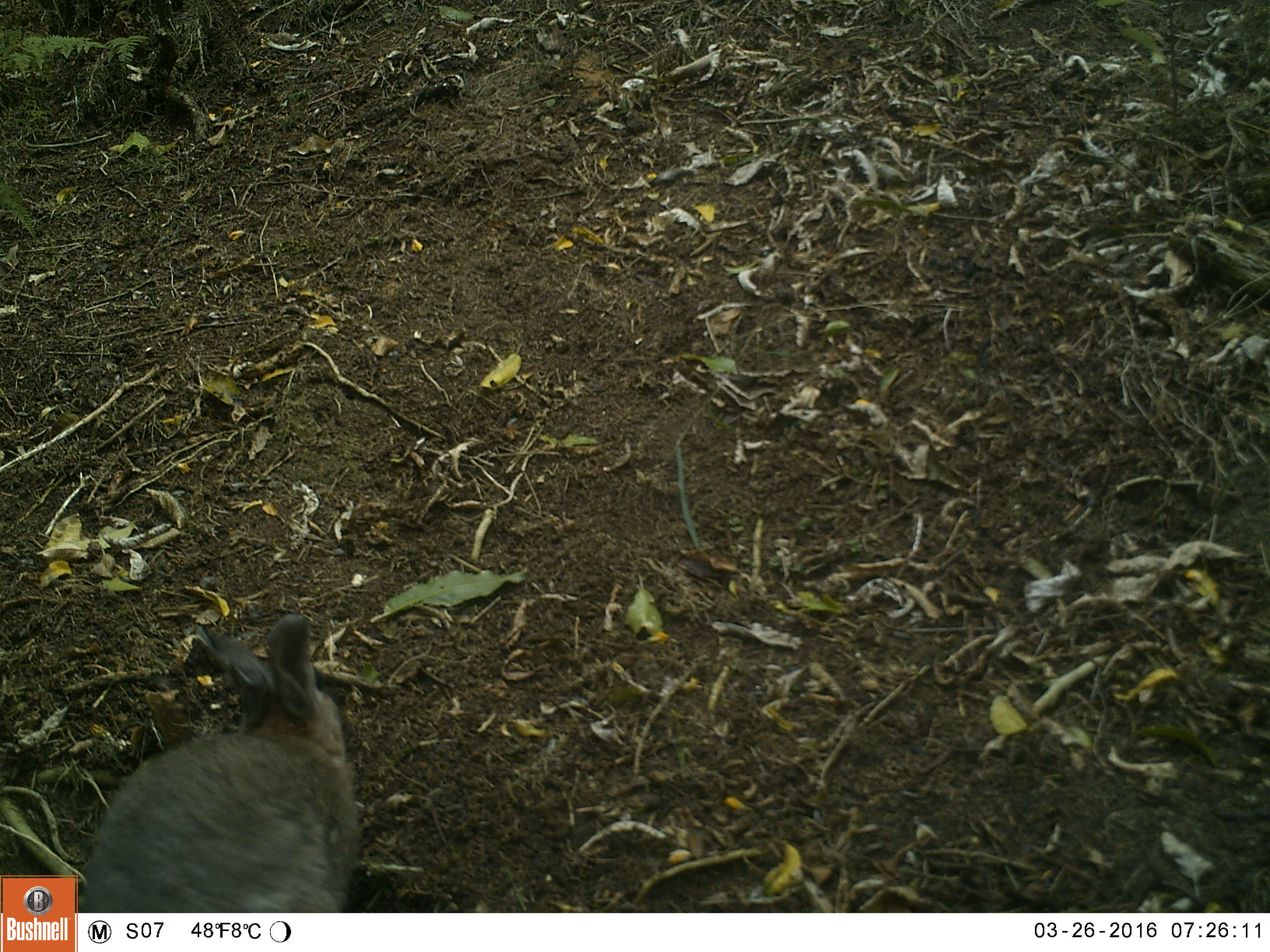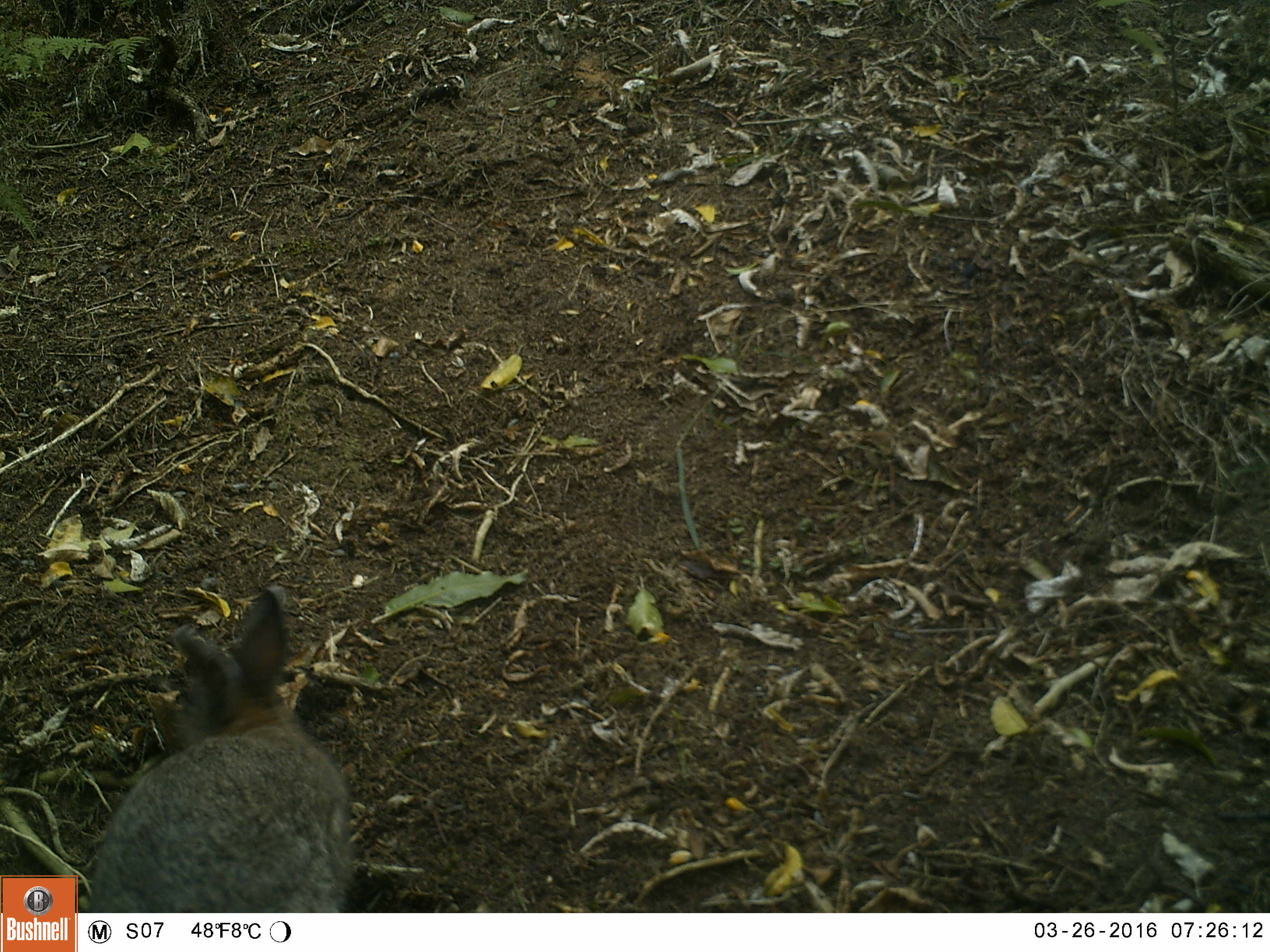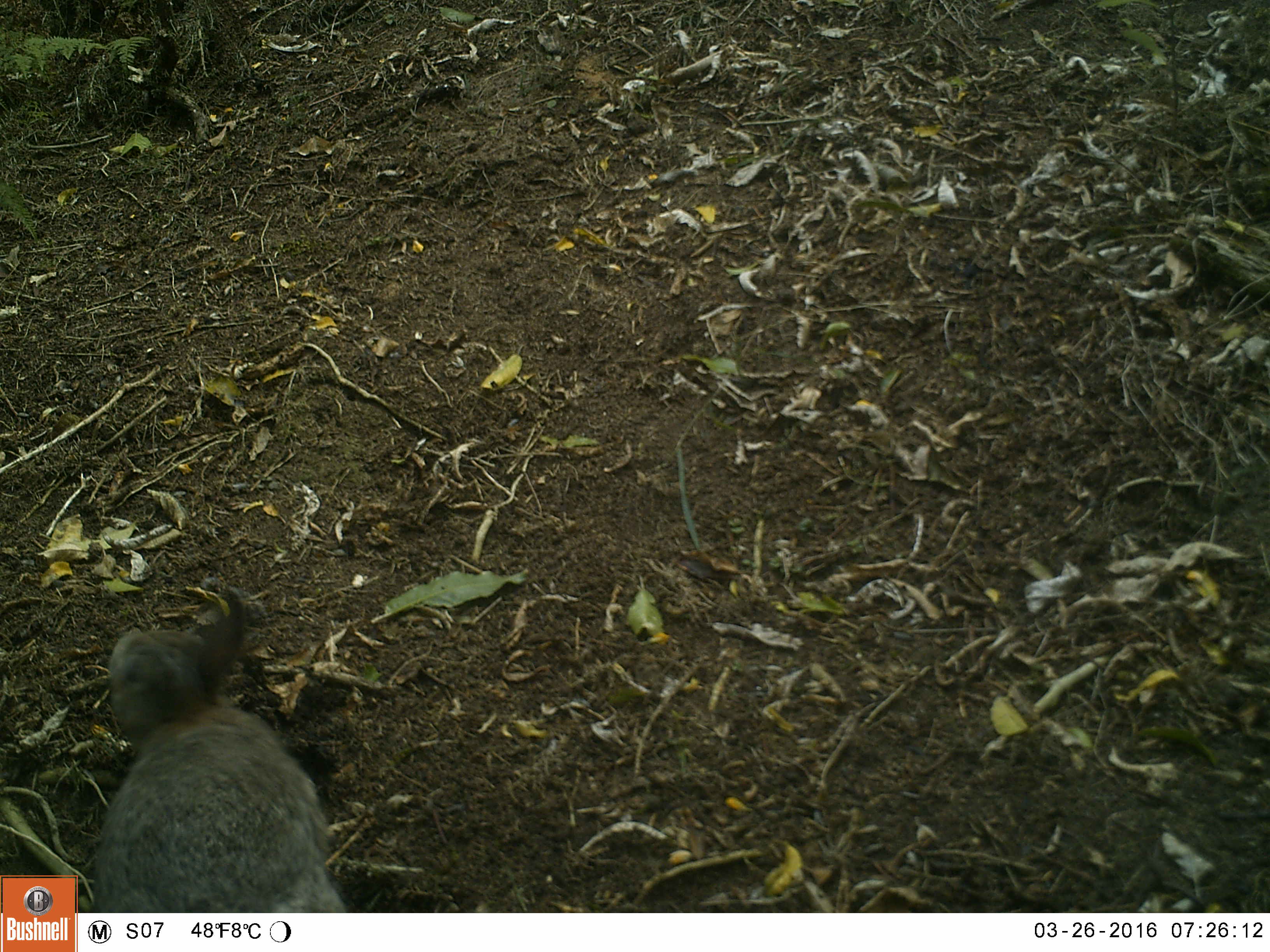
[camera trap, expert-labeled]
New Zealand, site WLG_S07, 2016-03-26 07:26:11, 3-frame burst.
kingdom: Animalia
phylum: Chordata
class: Mammalia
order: Lagomorpha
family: Leporidae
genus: Oryctolagus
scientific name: Oryctolagus cuniculus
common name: european rabbit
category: rabbit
Rabbit (european rabbit) (Oryctolagus cuniculus).